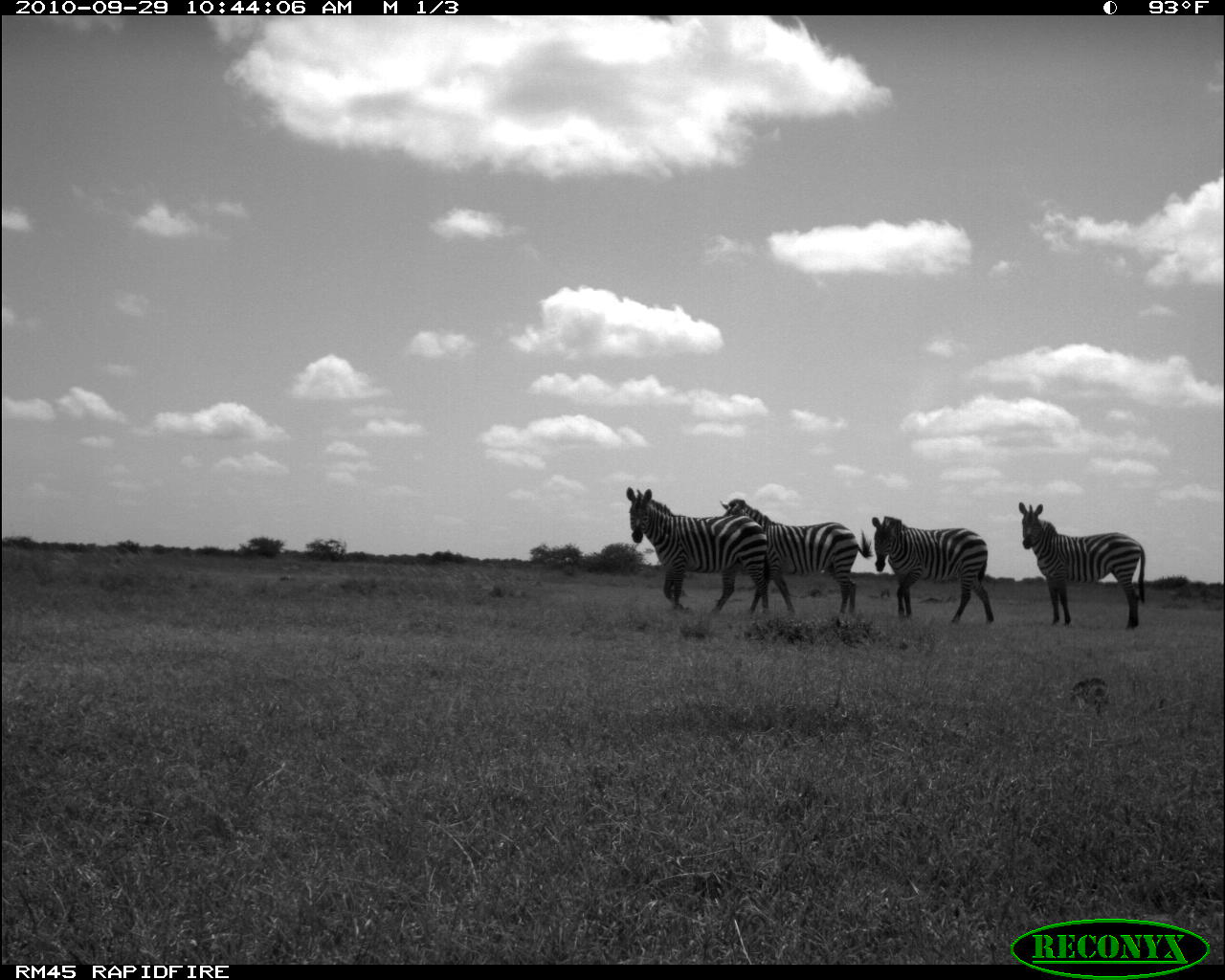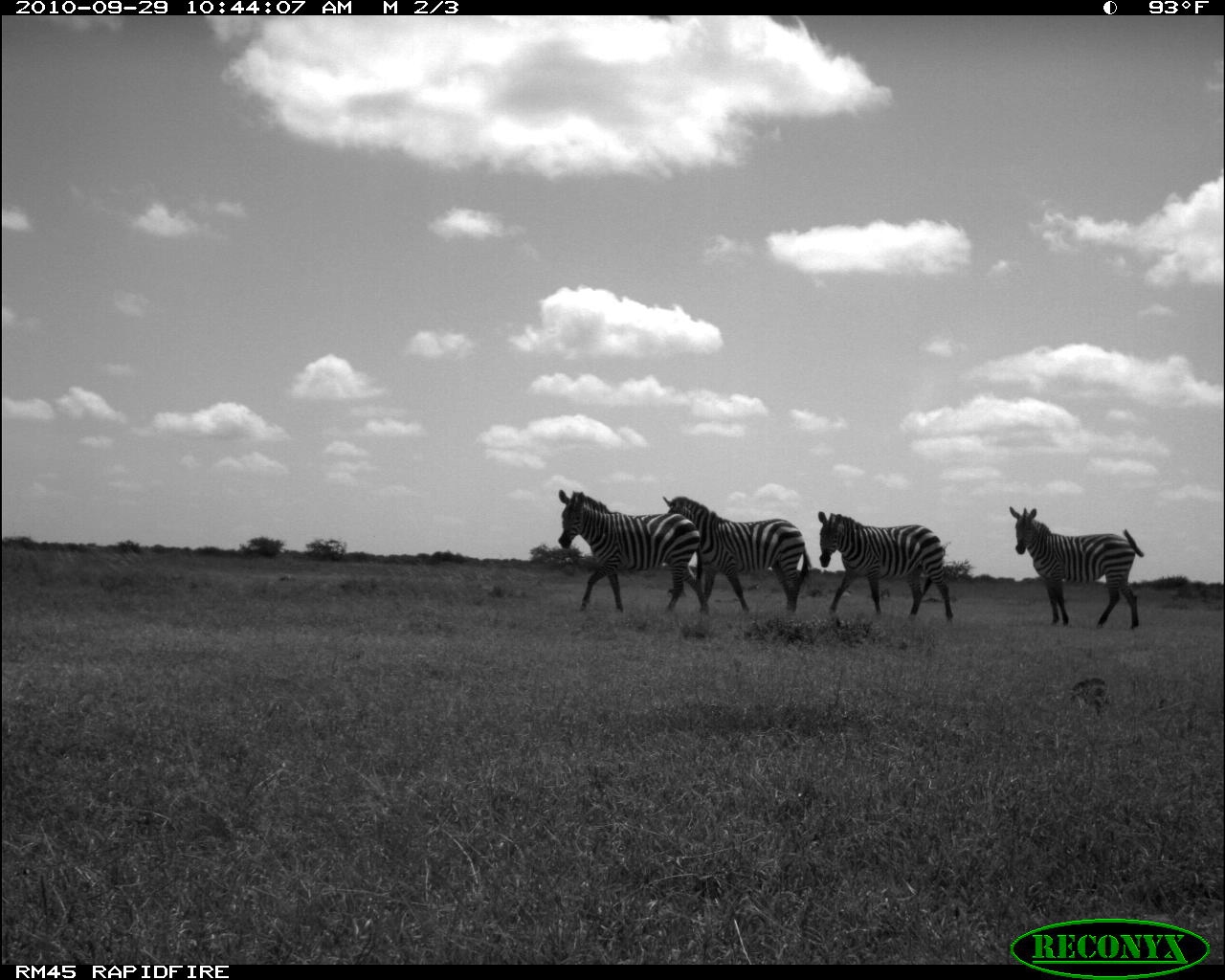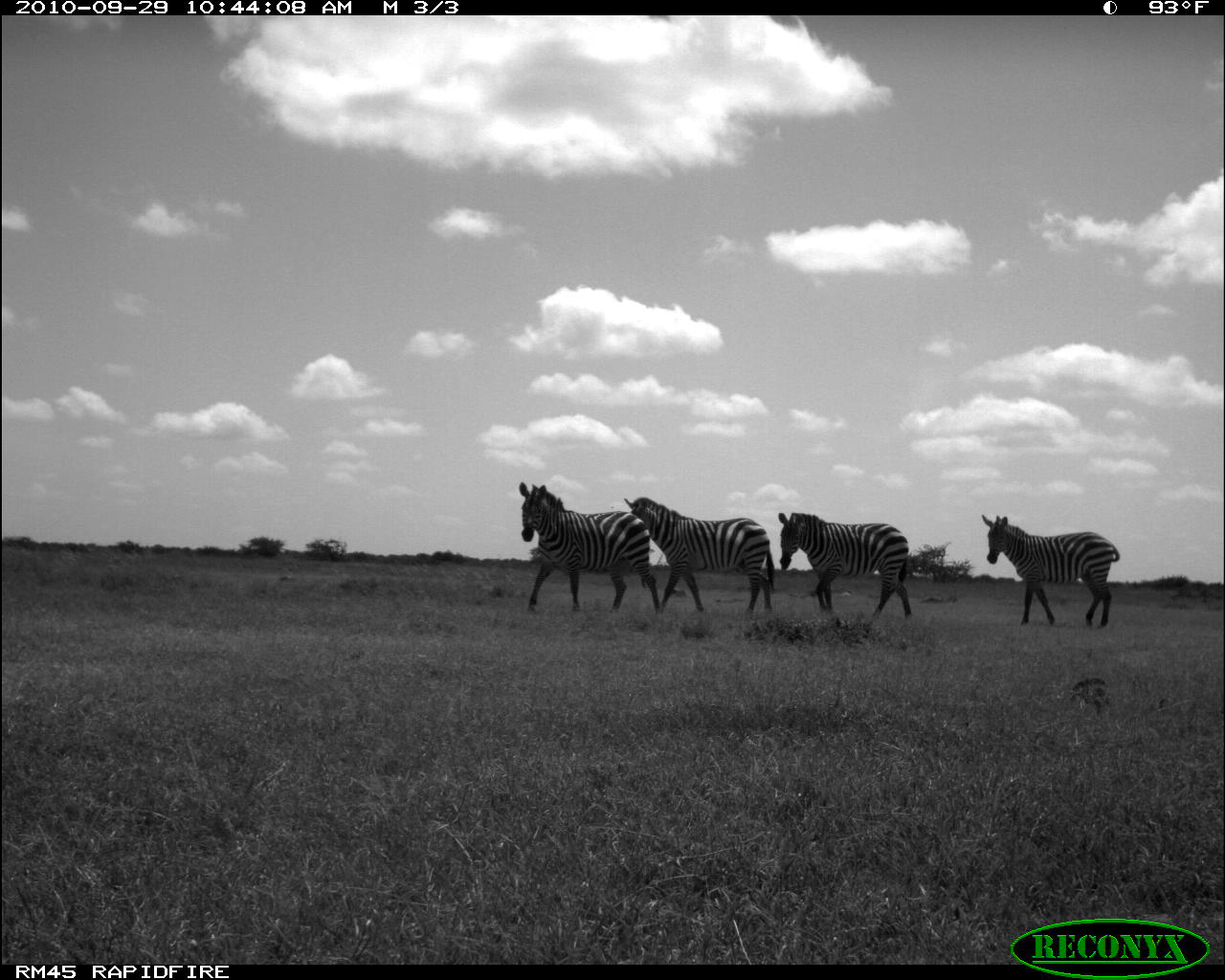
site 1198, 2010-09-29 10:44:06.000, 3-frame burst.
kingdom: Animalia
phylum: Chordata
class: Mammalia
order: Perissodactyla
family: Equidae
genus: Equus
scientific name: Equus quagga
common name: plains zebra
Equus quagga (plains zebra), count 4.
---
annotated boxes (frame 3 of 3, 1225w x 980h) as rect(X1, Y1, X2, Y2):
equus quagga: rect(517, 481, 660, 614); rect(623, 498, 774, 615); rect(981, 514, 1120, 628); rect(777, 512, 912, 620)